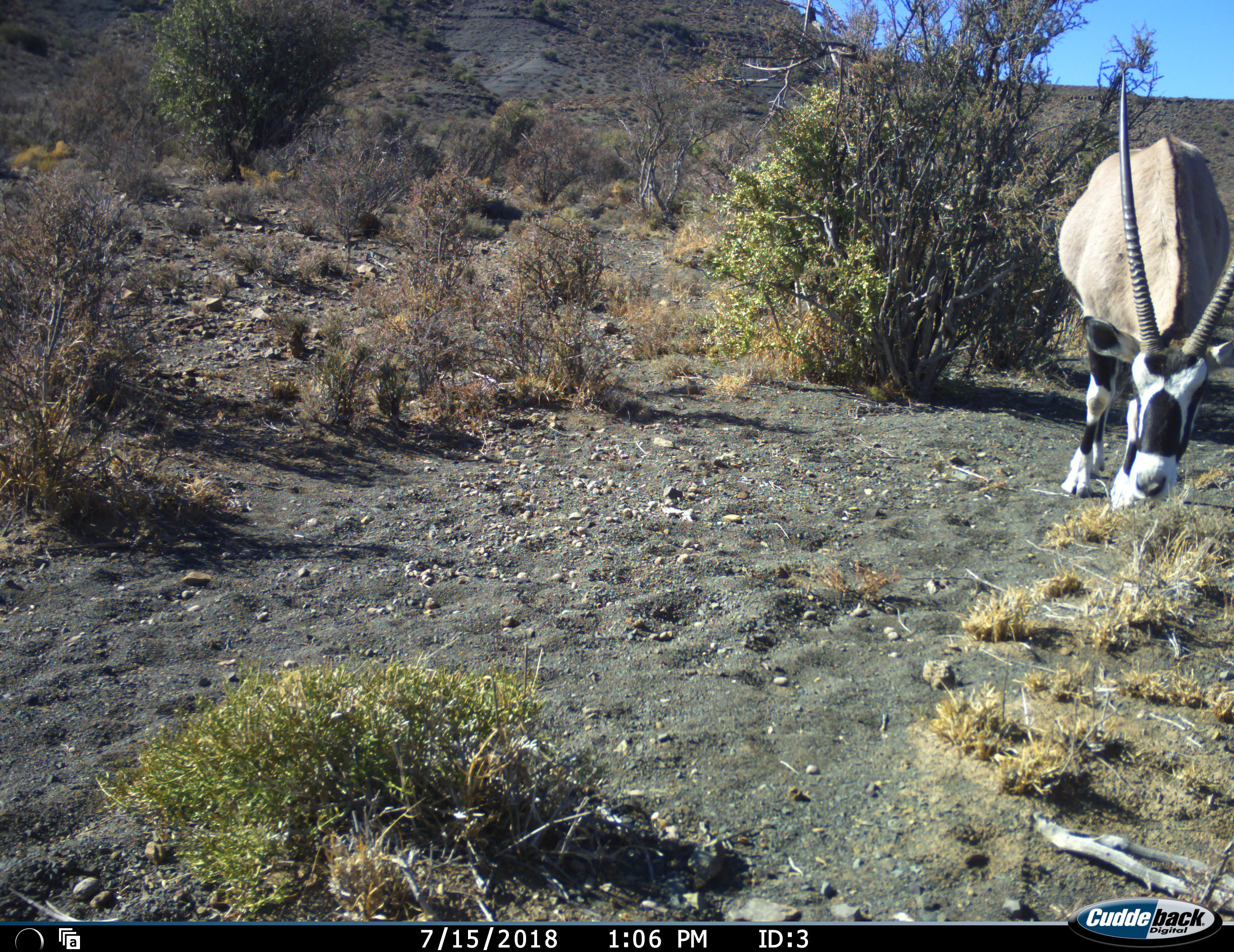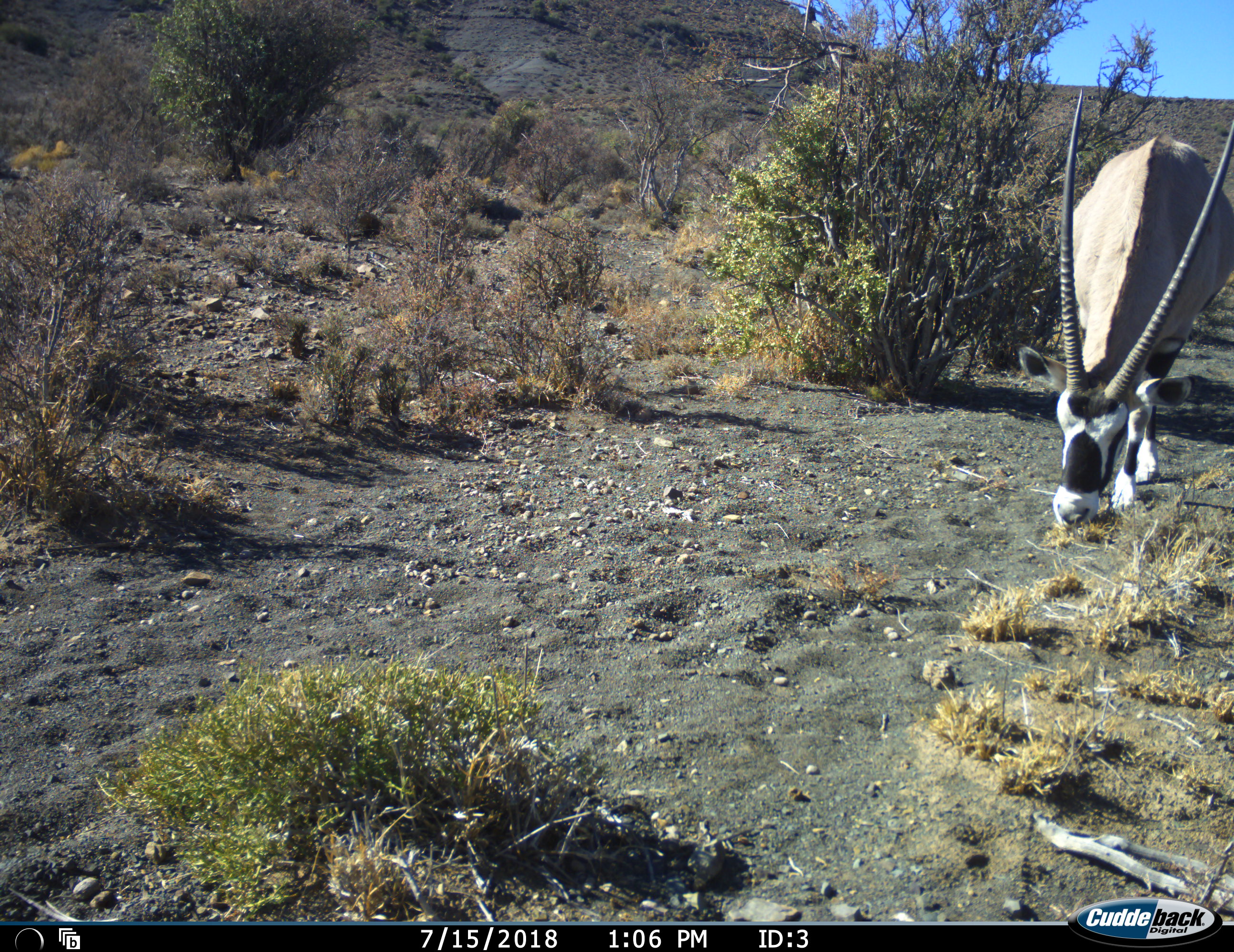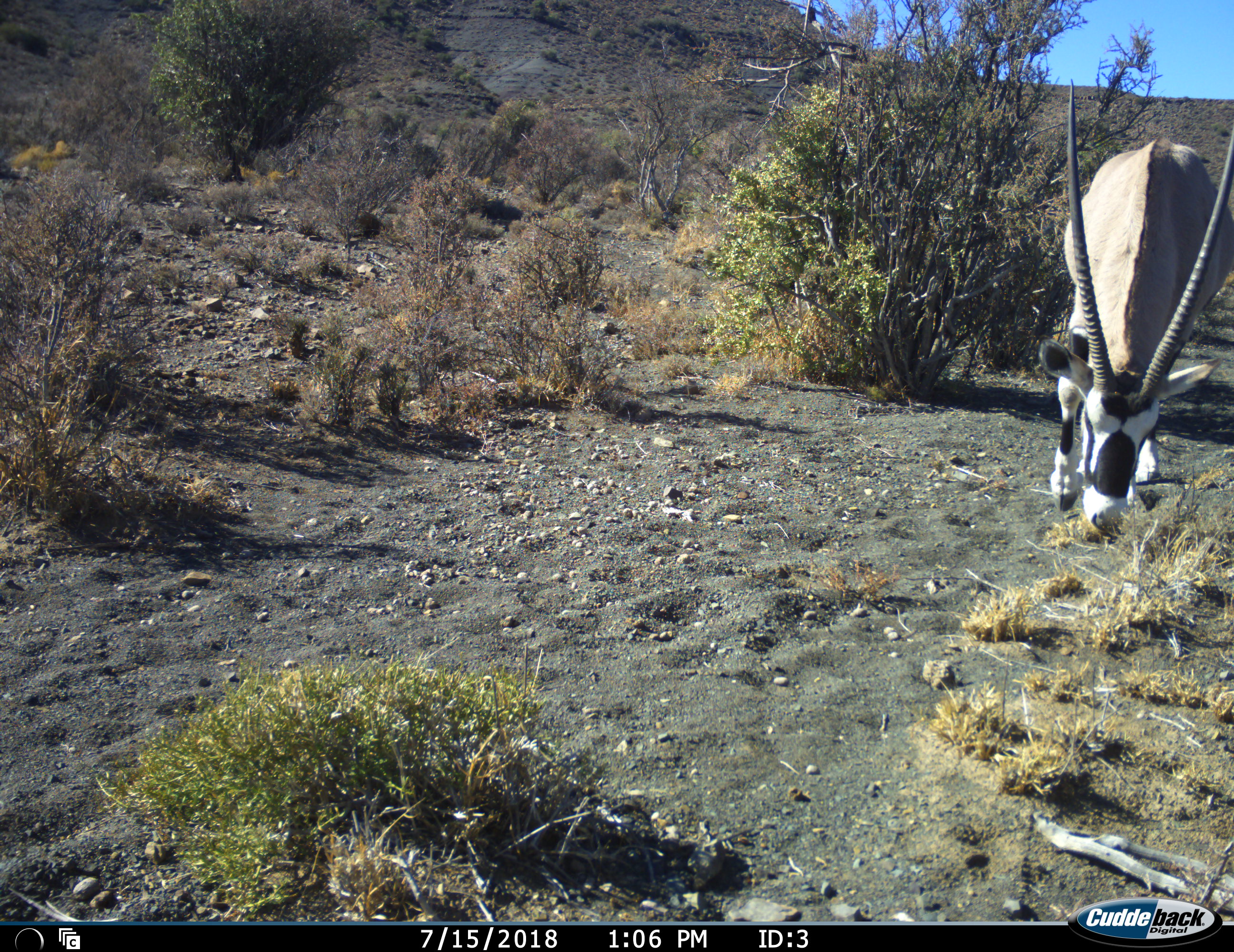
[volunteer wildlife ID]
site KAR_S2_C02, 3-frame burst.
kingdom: Animalia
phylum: Chordata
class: Mammalia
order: Artiodactyla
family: Bovidae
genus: Oryx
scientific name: Oryx gazella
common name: gemsbok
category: oryx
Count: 1.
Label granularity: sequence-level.